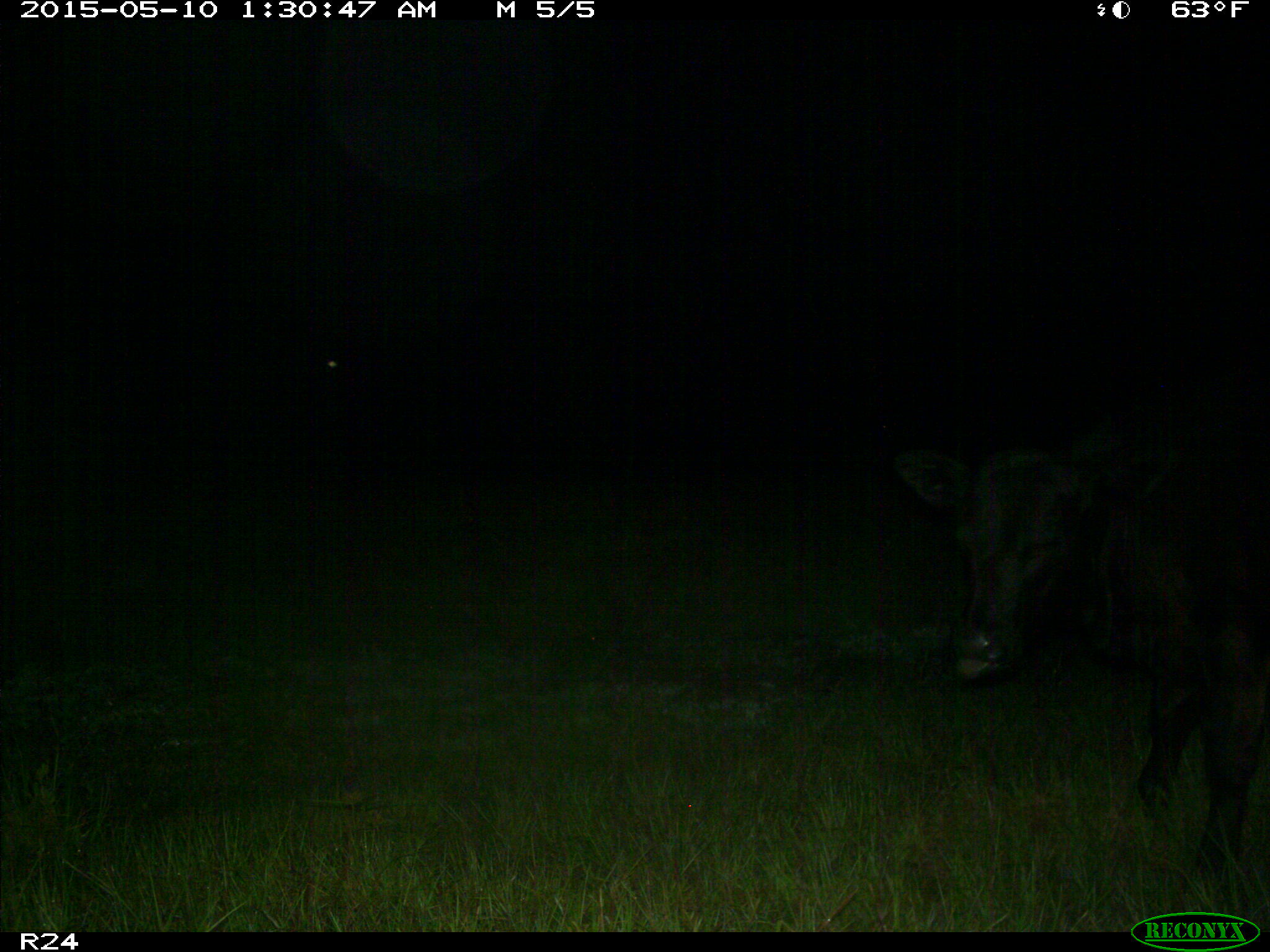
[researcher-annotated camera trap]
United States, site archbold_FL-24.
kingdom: Animalia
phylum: Chordata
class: Mammalia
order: Artiodactyla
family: Bovidae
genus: Bos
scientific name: Bos taurus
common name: domestic cow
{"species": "Bos taurus (domestic cow)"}